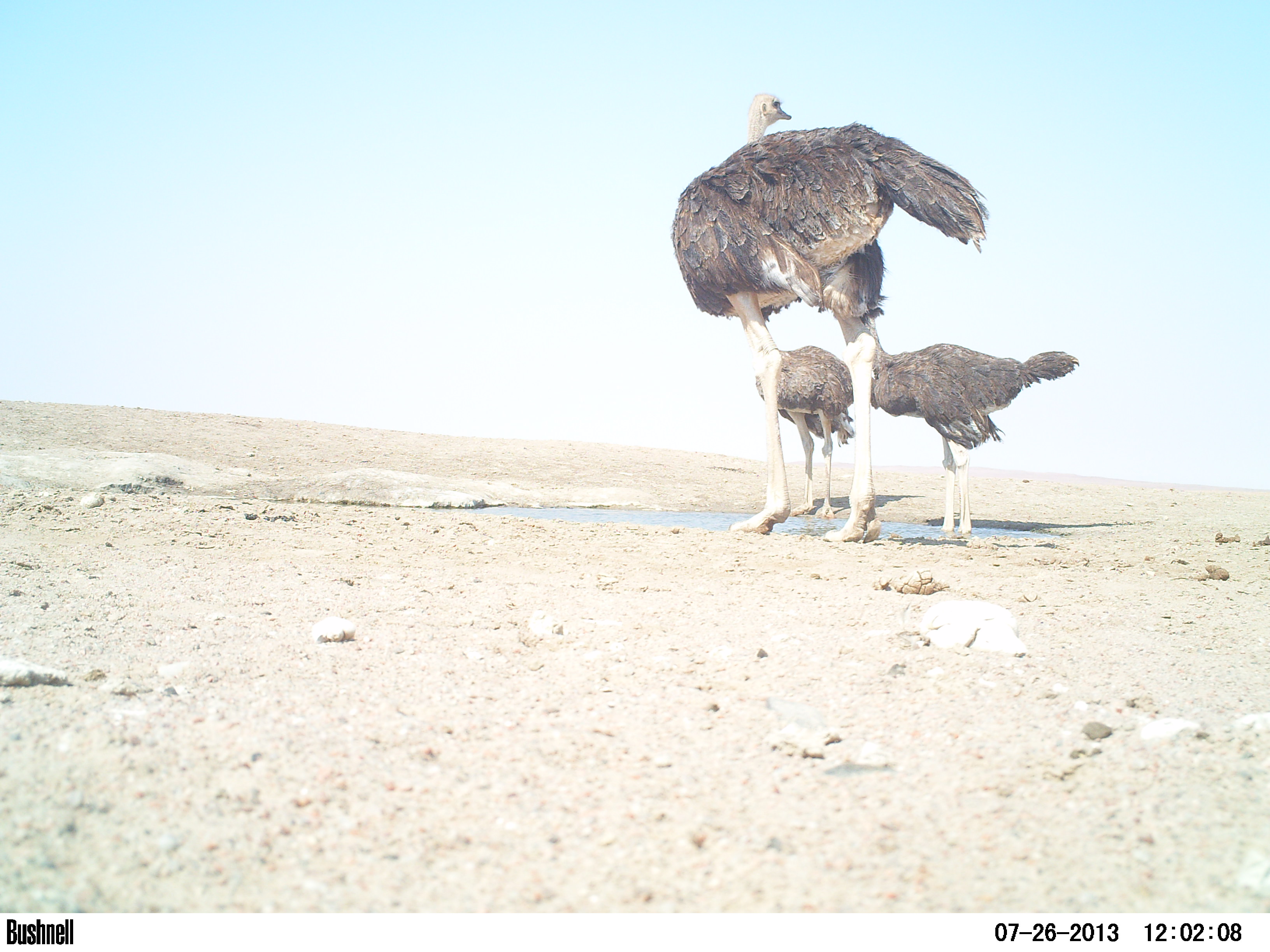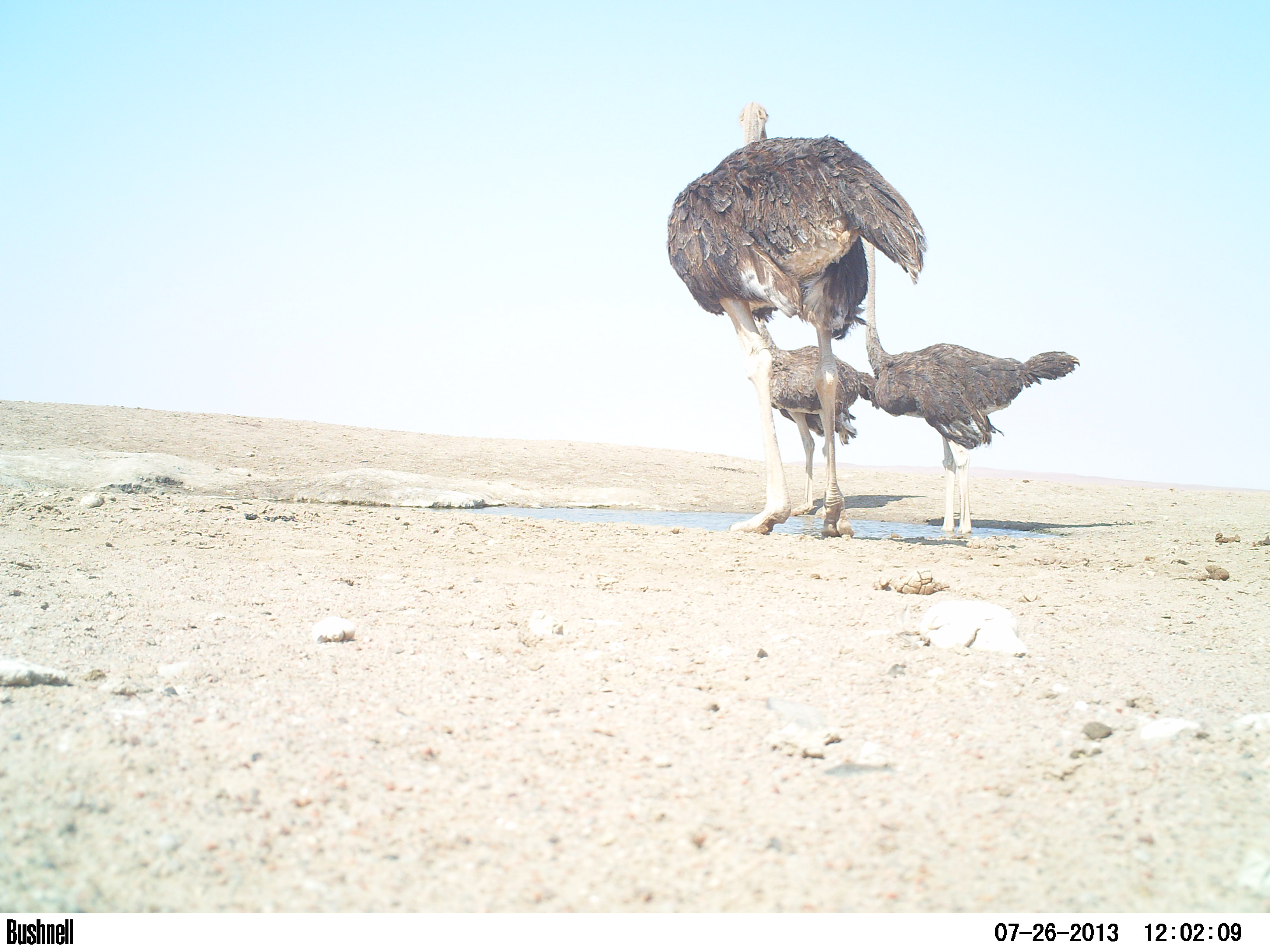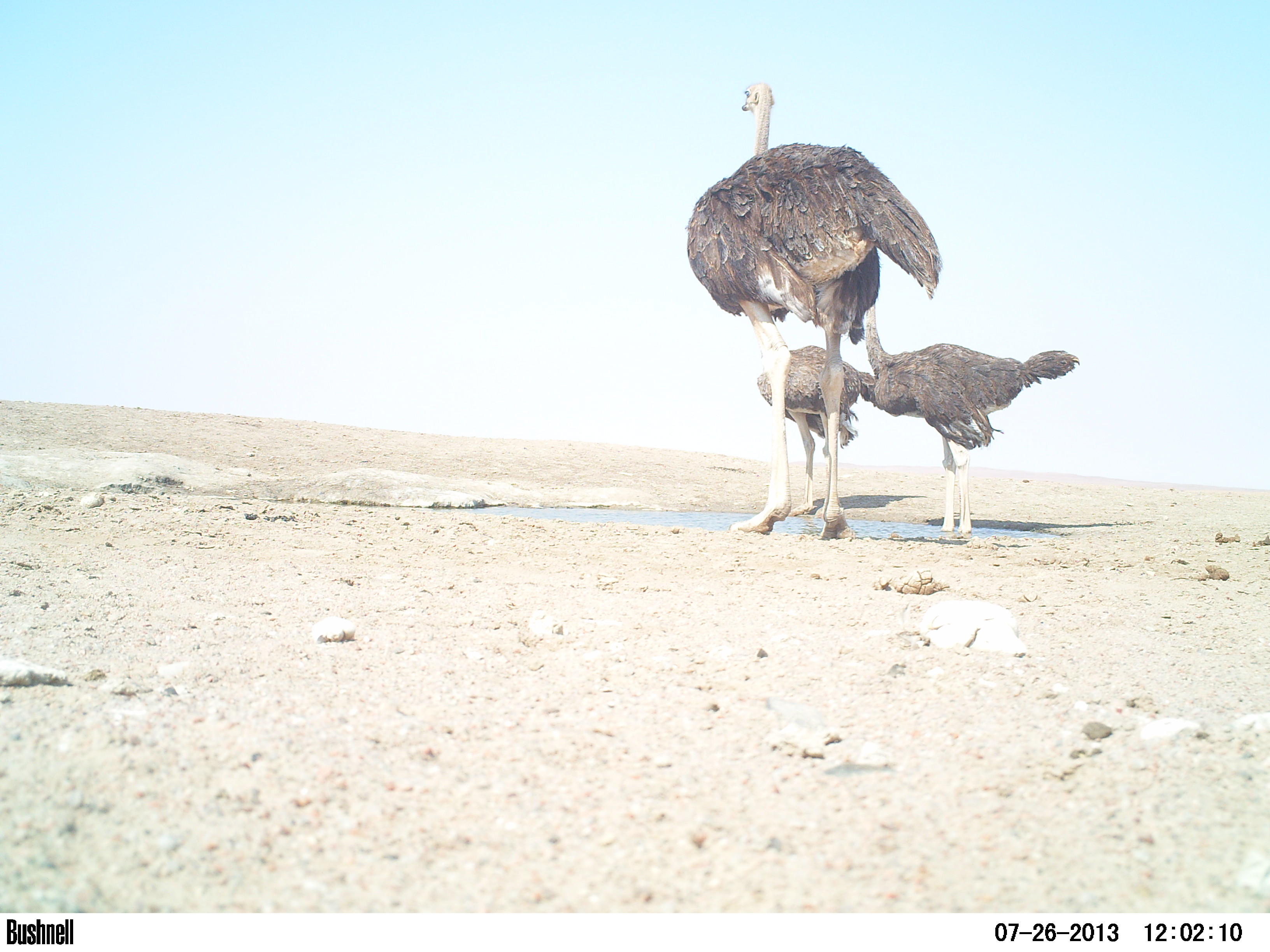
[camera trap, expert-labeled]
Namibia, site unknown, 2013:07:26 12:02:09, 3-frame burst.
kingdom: Animalia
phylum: Chordata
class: Aves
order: Struthioniformes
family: Struthionidae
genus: Struthio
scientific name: Struthio camelus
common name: common ostrich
Struthio camelus (common ostrich).